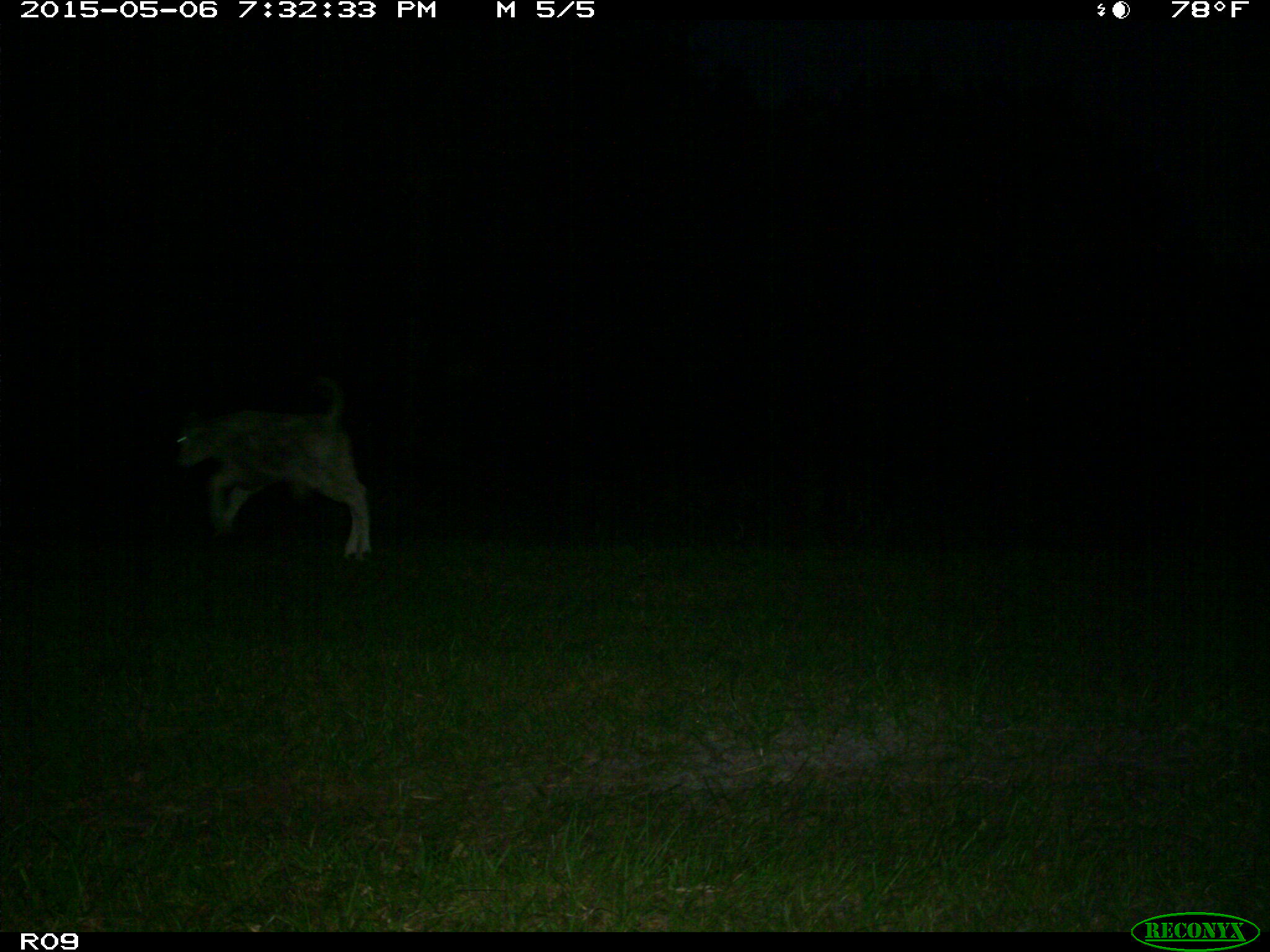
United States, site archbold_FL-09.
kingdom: Animalia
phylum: Chordata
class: Mammalia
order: Artiodactyla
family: Bovidae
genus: Bos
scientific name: Bos taurus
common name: domestic cow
Bos taurus (domestic cow).